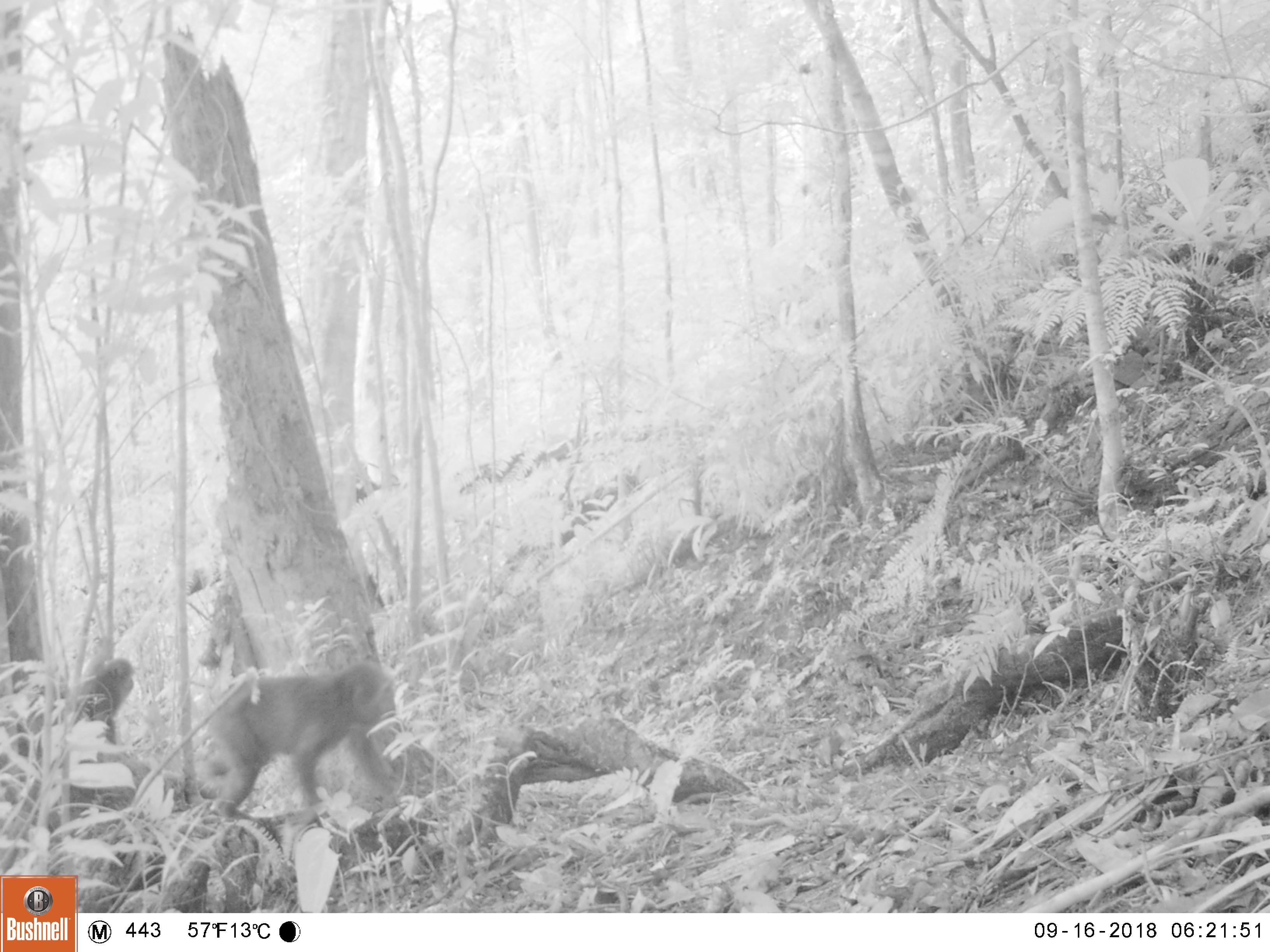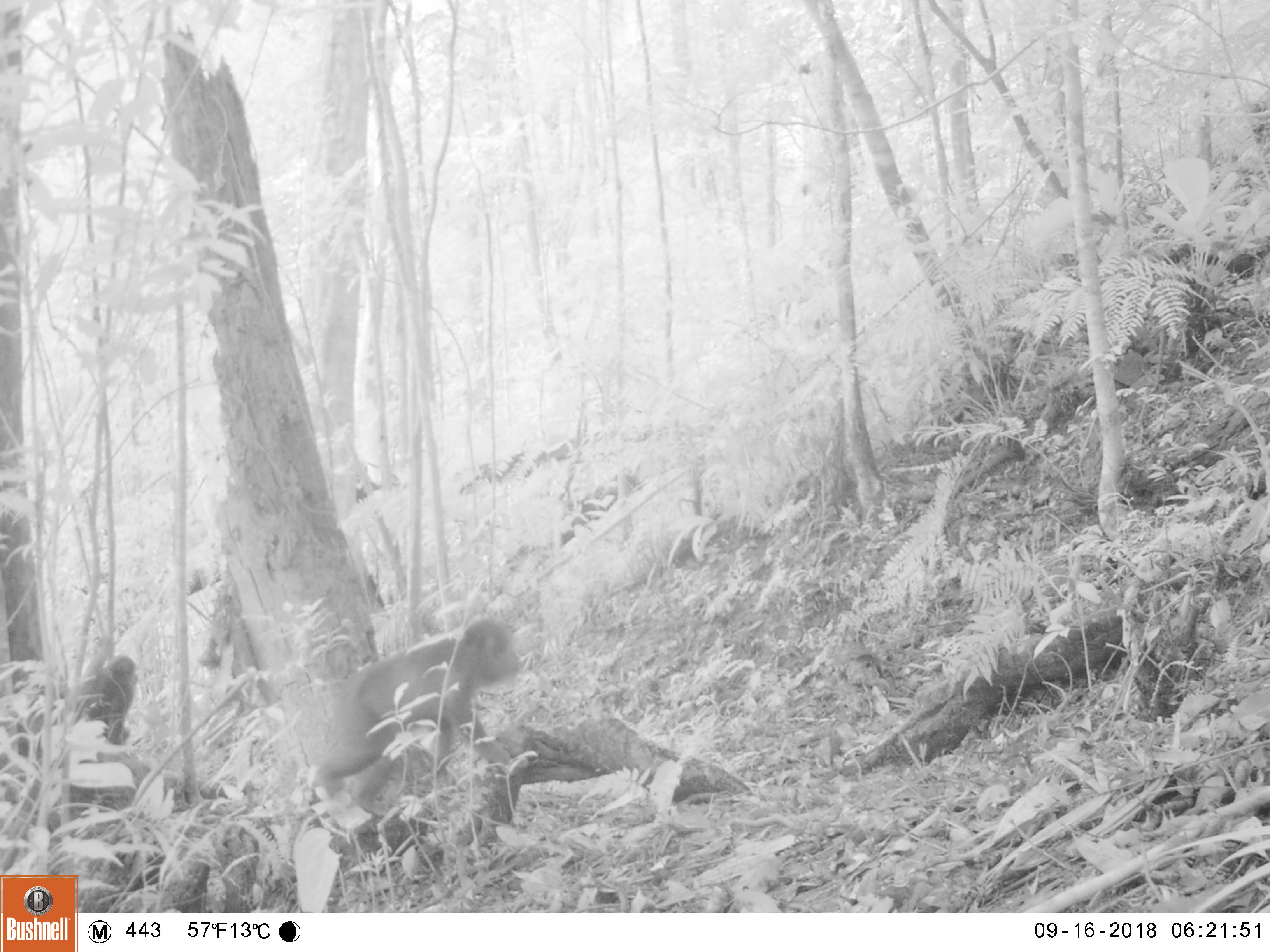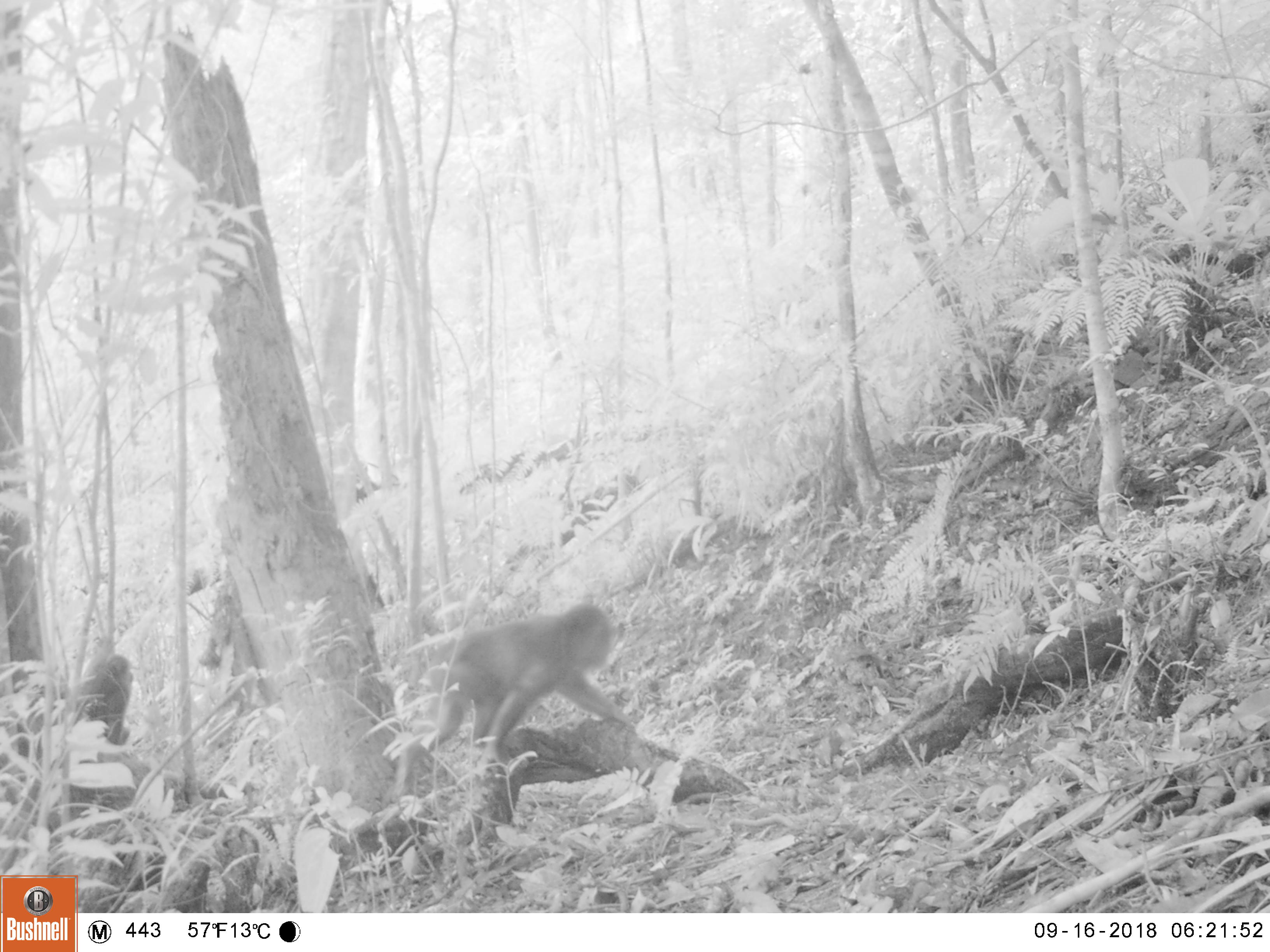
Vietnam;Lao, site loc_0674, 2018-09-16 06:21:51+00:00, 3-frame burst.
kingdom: Animalia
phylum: Chordata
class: Mammalia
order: Primates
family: Cercopithecidae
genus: Macaca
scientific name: Macaca arctoides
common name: stump-tailed macaque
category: stump tailed macaque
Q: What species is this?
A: Stump tailed macaque (stump-tailed macaque) (Macaca arctoides).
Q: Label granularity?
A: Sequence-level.